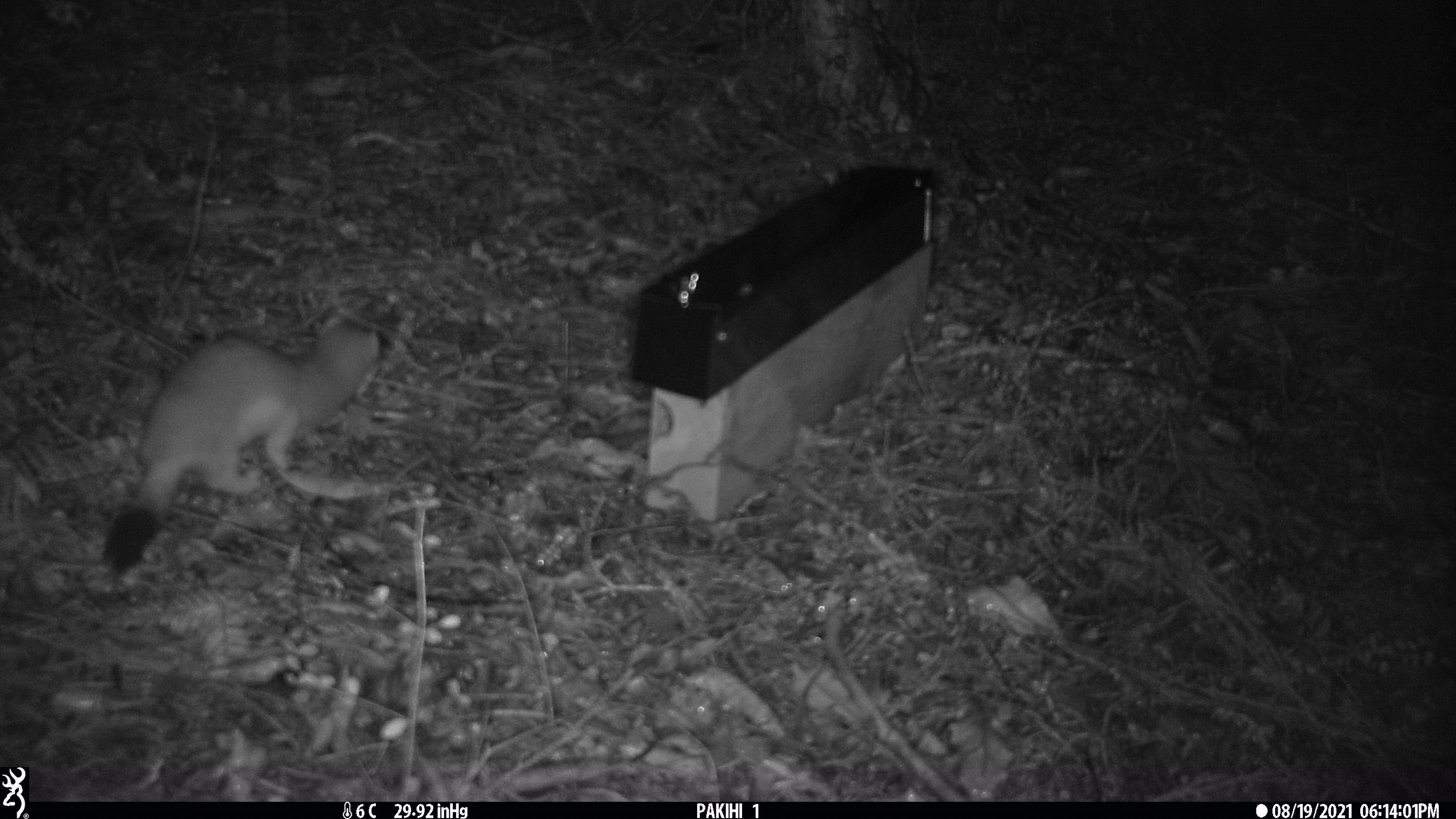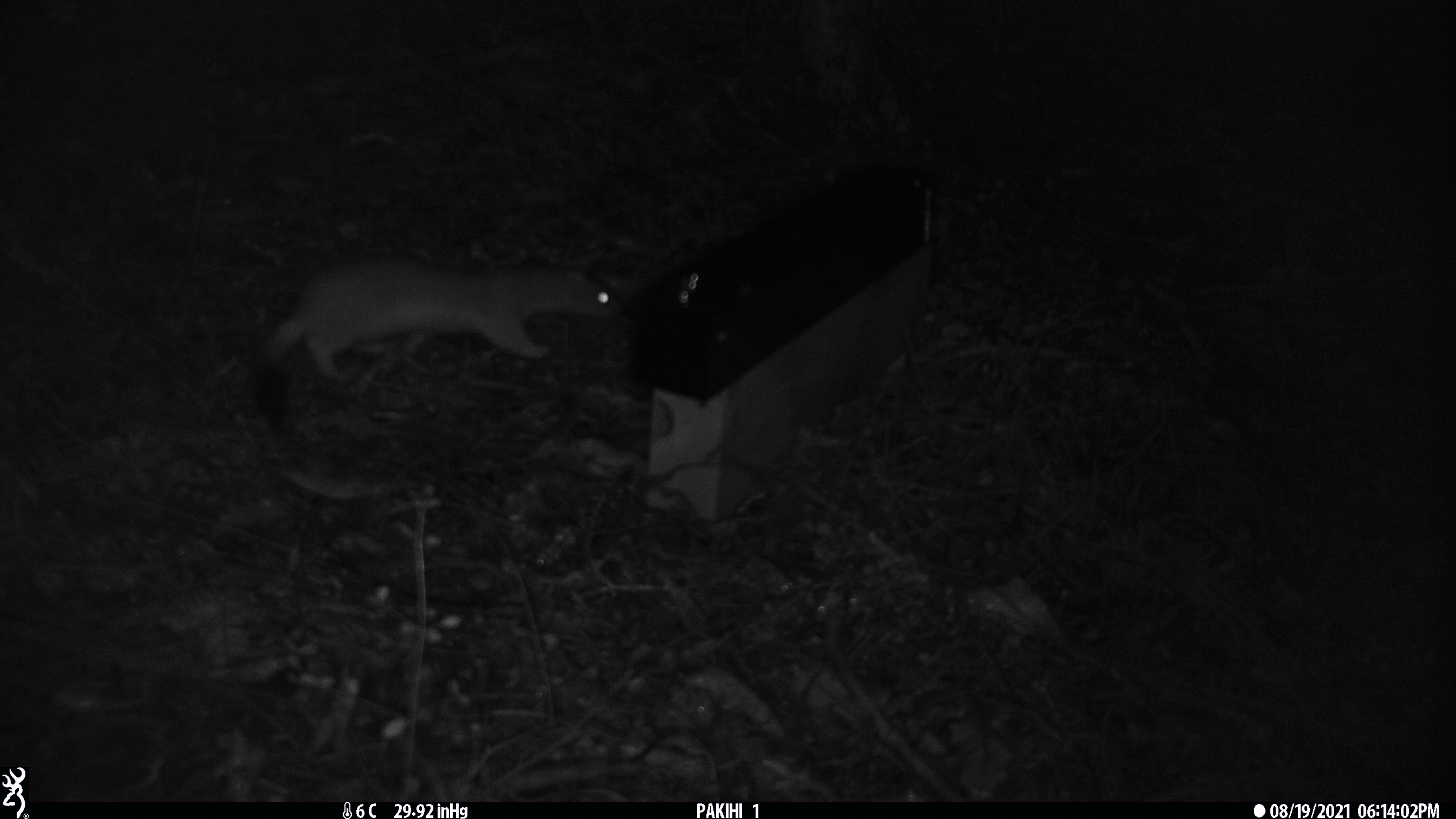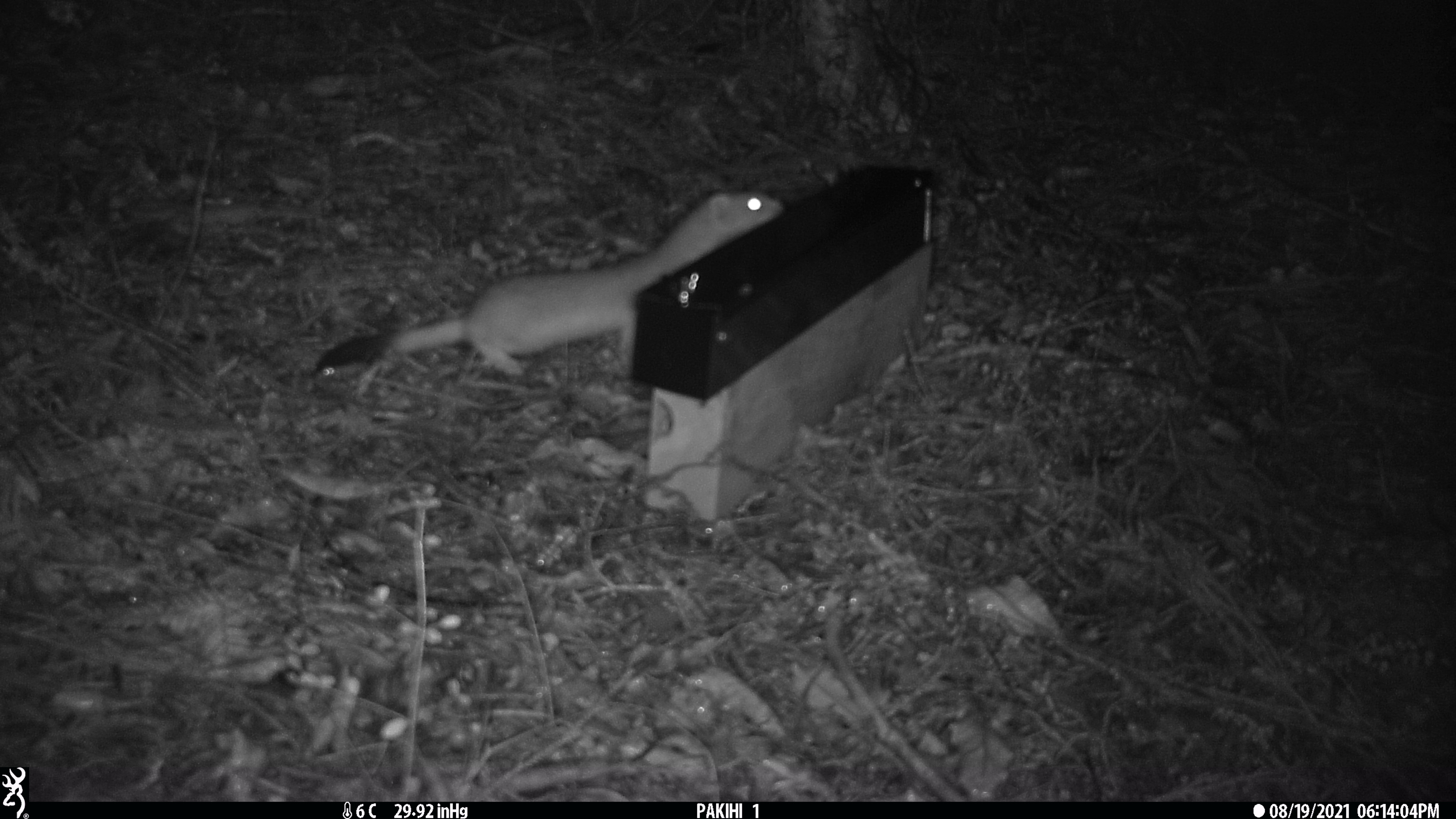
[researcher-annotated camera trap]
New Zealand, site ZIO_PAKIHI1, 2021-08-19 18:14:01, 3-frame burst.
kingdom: Animalia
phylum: Chordata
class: Mammalia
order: Carnivora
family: Mustelidae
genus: Mustela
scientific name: Mustela erminea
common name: stoat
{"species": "stoat (Mustela erminea)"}